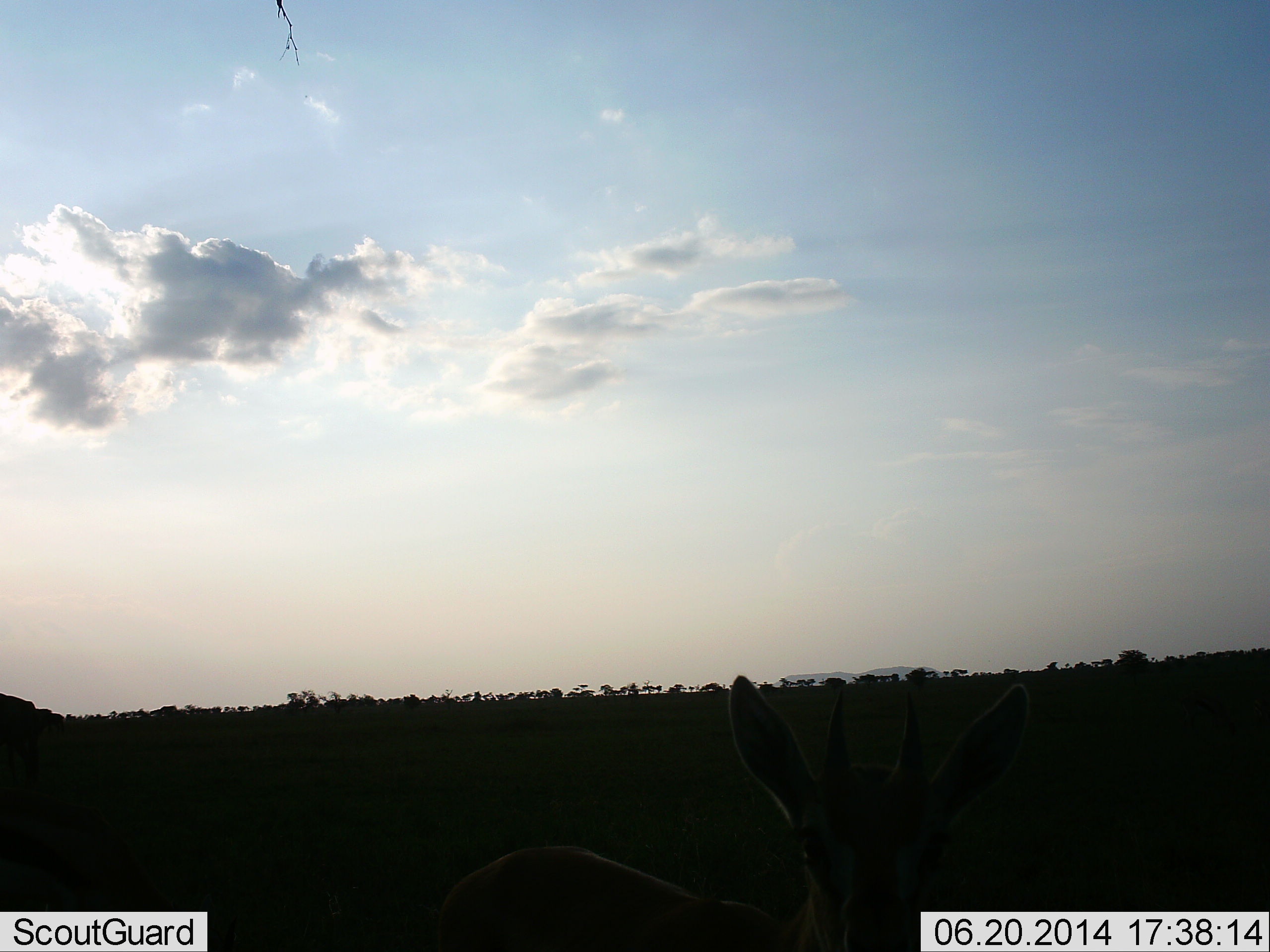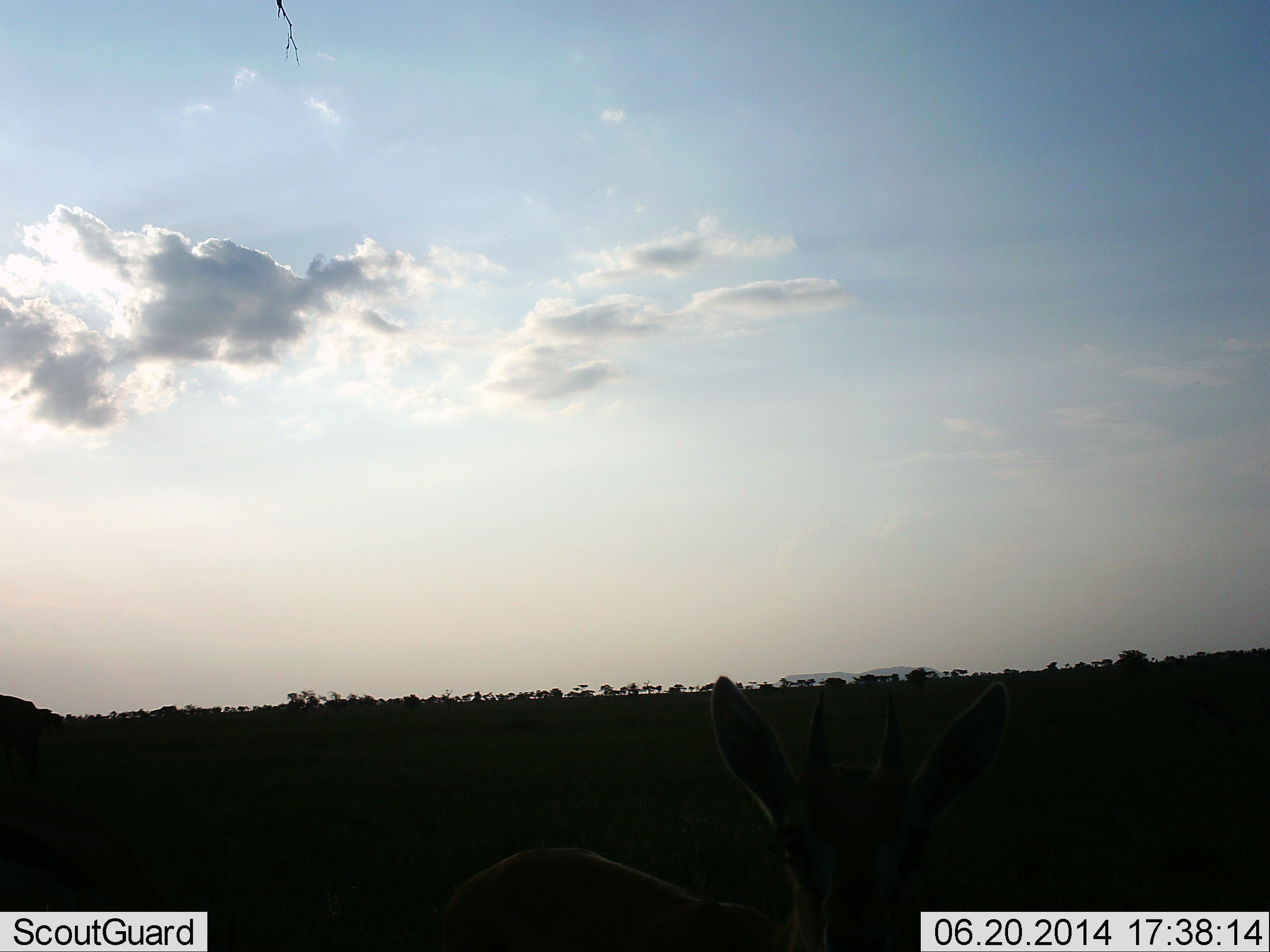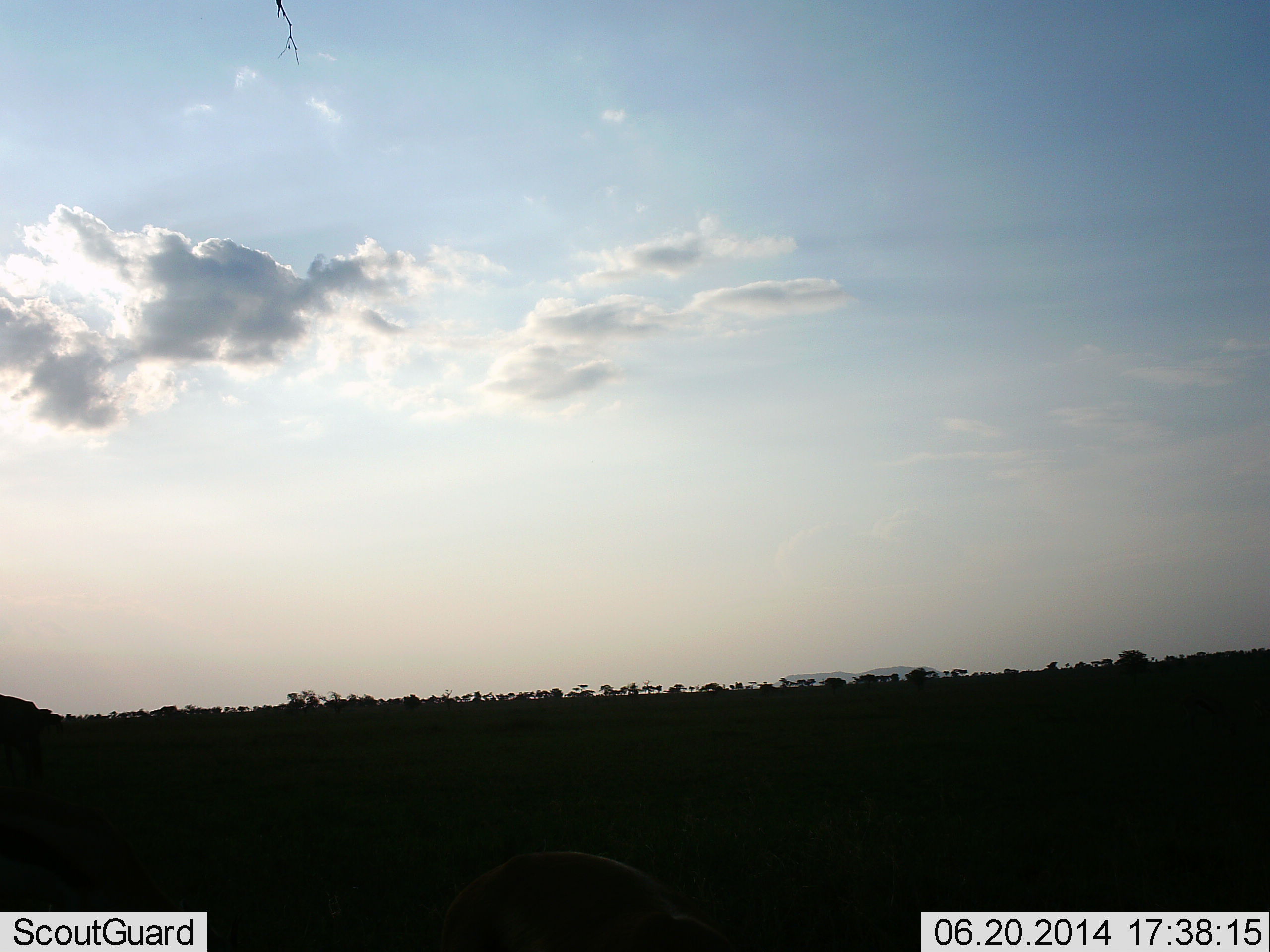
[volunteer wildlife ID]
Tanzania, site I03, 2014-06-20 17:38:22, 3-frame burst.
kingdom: Animalia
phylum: Chordata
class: Mammalia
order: Artiodactyla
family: Bovidae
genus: Eudorcas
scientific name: Eudorcas thomsonii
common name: thomson's gazelle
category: gazellethomsons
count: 1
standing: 100%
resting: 0%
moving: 9%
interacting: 0%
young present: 0%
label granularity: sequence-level